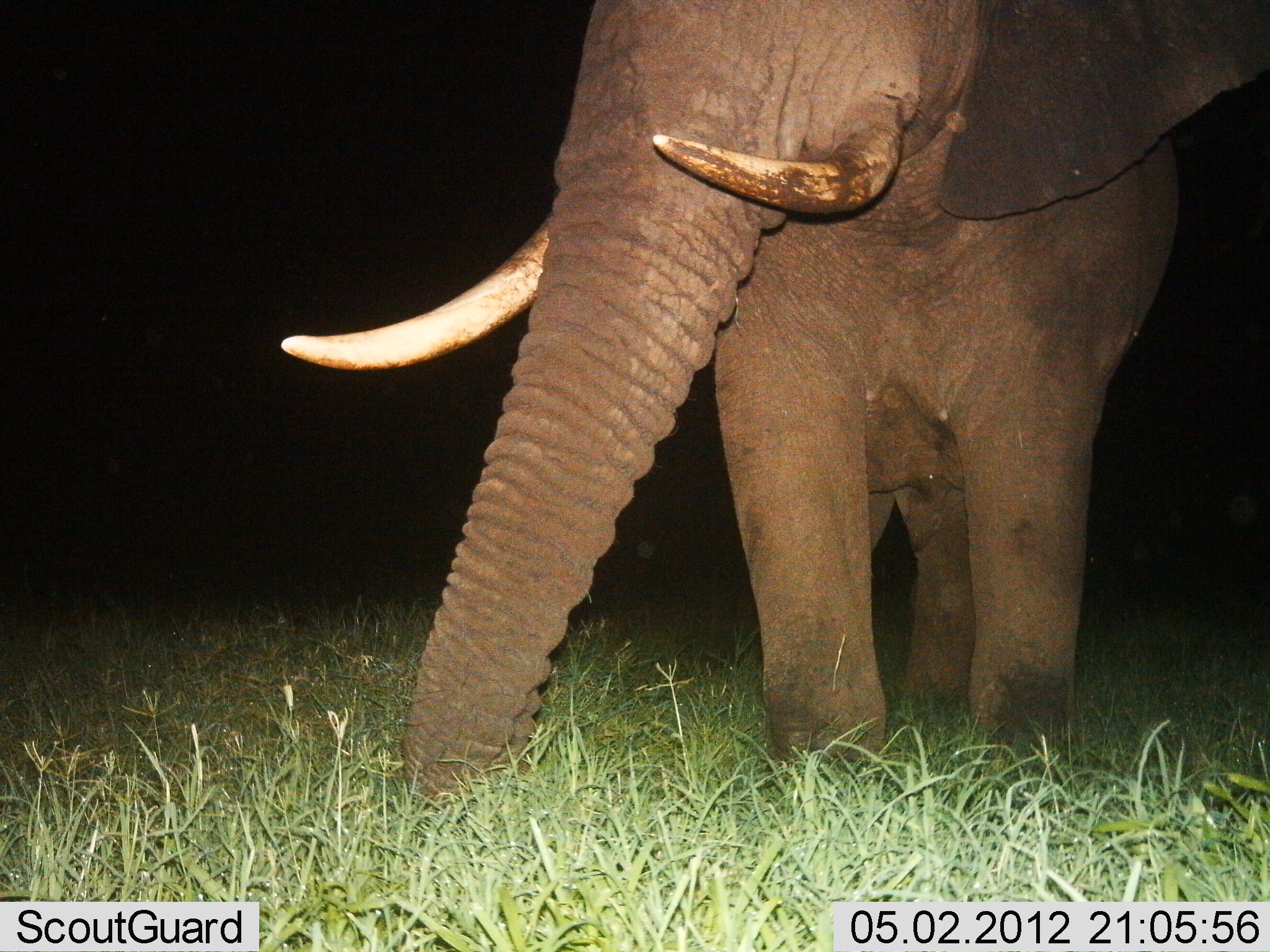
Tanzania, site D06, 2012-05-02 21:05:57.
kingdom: Animalia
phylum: Chordata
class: Mammalia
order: Proboscidea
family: Elephantidae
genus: Loxodonta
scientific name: Loxodonta africana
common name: african bush elephant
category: elephant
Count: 1.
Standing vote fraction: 90%.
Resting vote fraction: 0%.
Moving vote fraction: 10%.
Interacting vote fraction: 0%.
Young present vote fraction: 0%.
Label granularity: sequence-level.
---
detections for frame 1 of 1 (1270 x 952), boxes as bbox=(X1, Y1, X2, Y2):
animal: bbox=(279, 0, 1270, 802)